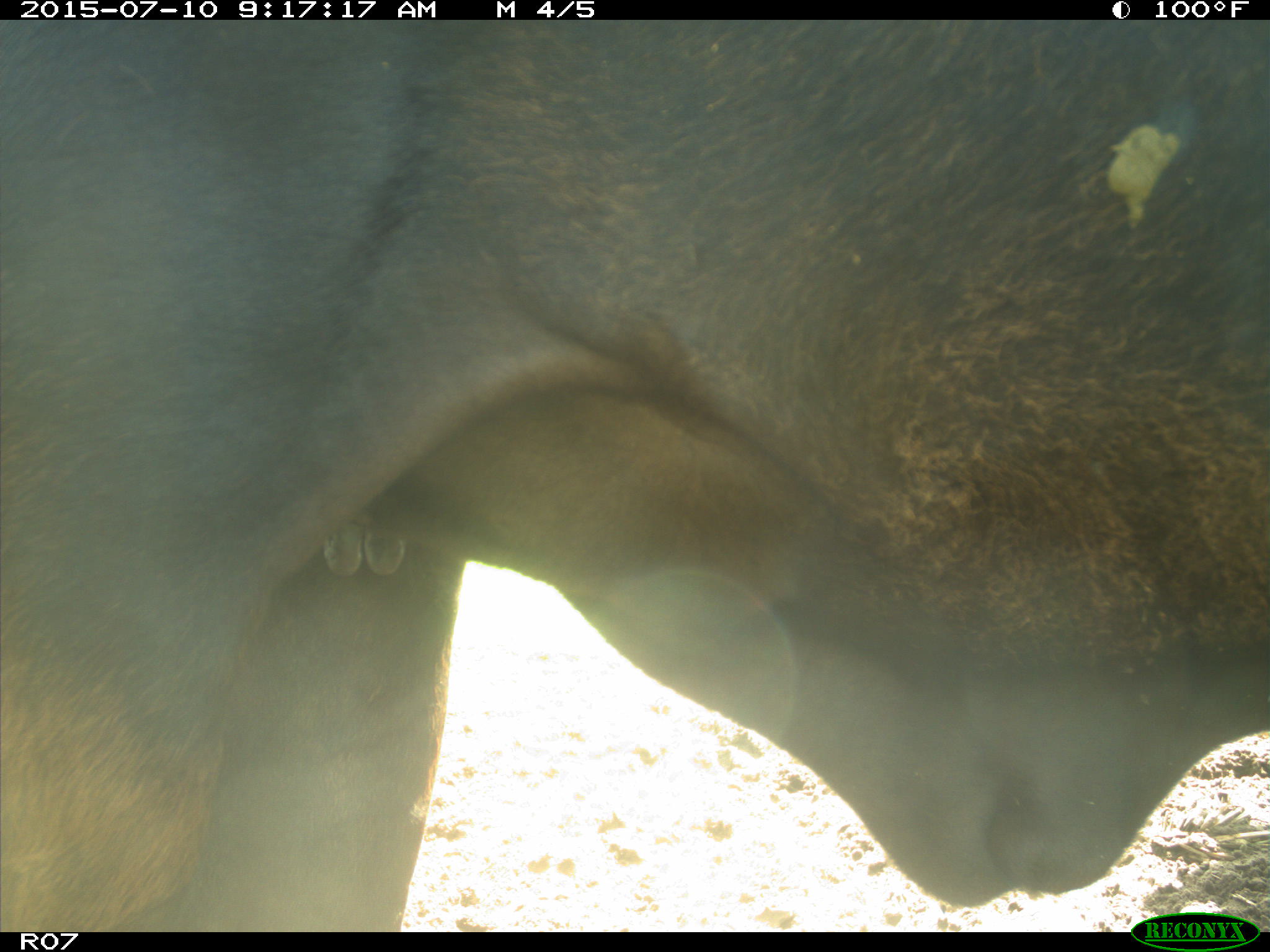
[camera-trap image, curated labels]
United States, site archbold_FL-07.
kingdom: Animalia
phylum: Chordata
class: Mammalia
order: Artiodactyla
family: Bovidae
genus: Bos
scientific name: Bos taurus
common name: domestic cow